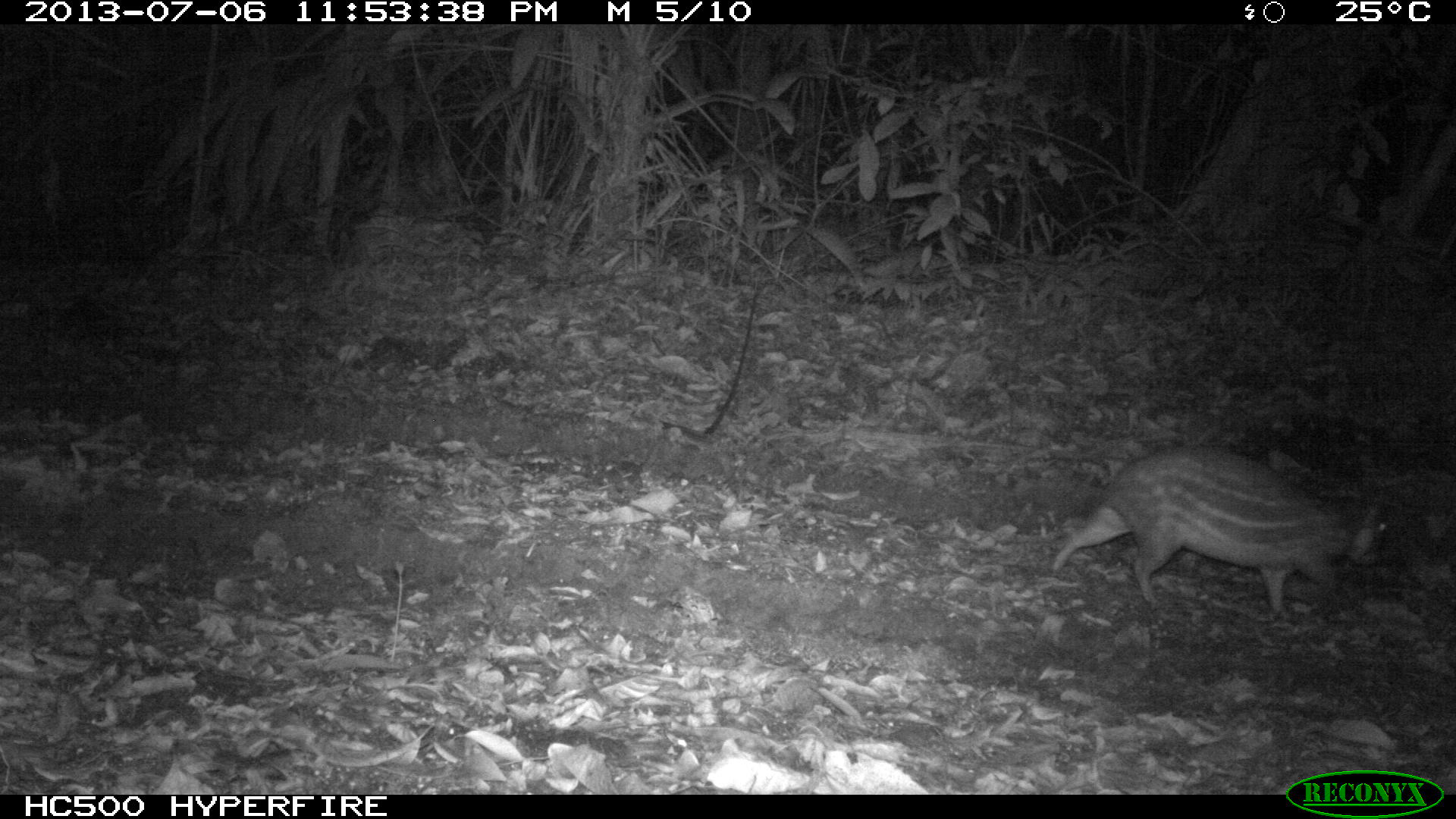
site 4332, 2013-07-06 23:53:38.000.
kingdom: Animalia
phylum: Chordata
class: Mammalia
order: Rodentia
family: Cuniculidae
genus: Cuniculus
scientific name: Cuniculus paca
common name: lowland paca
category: agouti paca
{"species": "agouti paca (lowland paca) (Cuniculus paca)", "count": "1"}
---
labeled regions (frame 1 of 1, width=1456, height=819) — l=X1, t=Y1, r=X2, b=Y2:
agouti paca: l=1050, t=440, r=1408, b=622